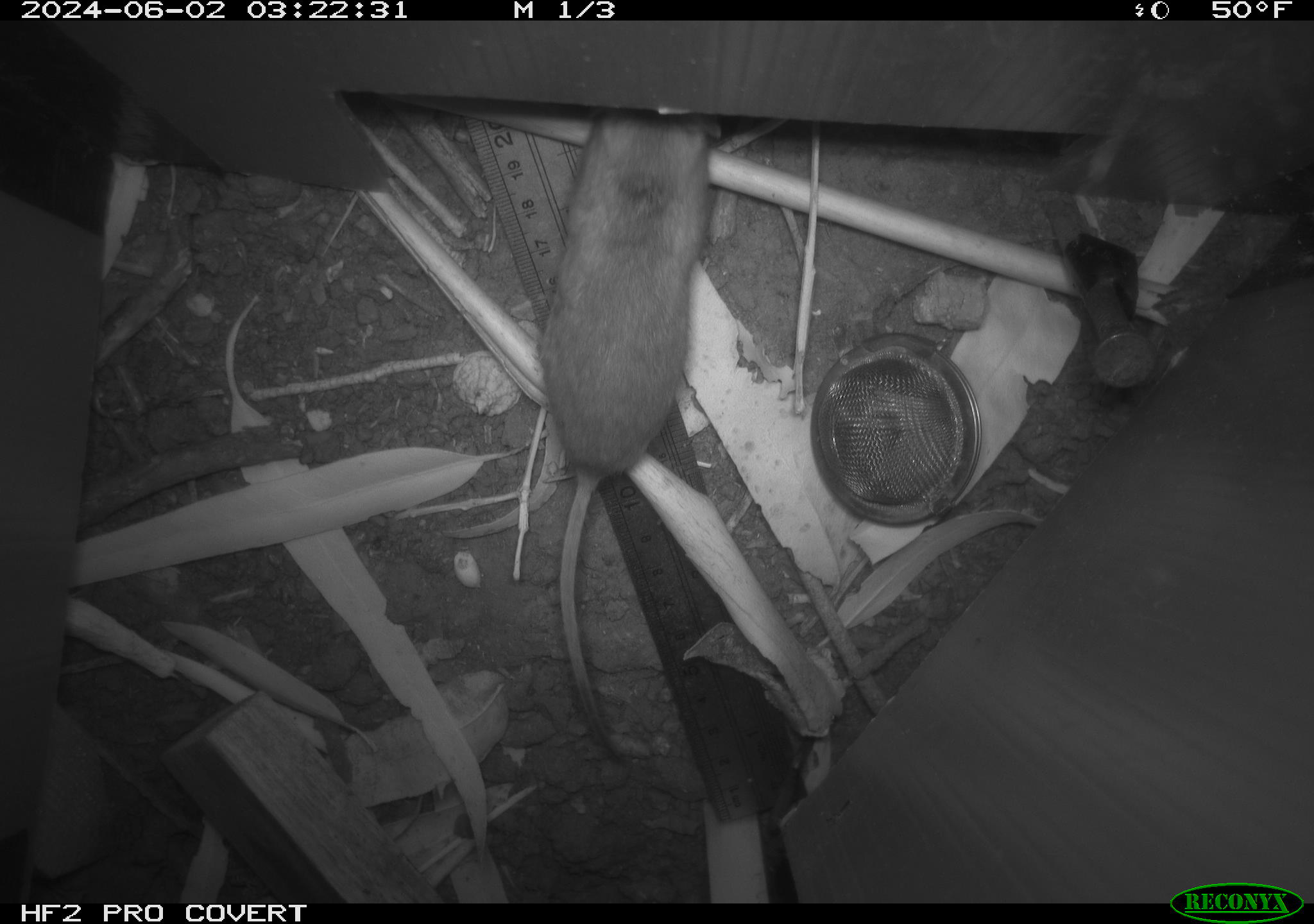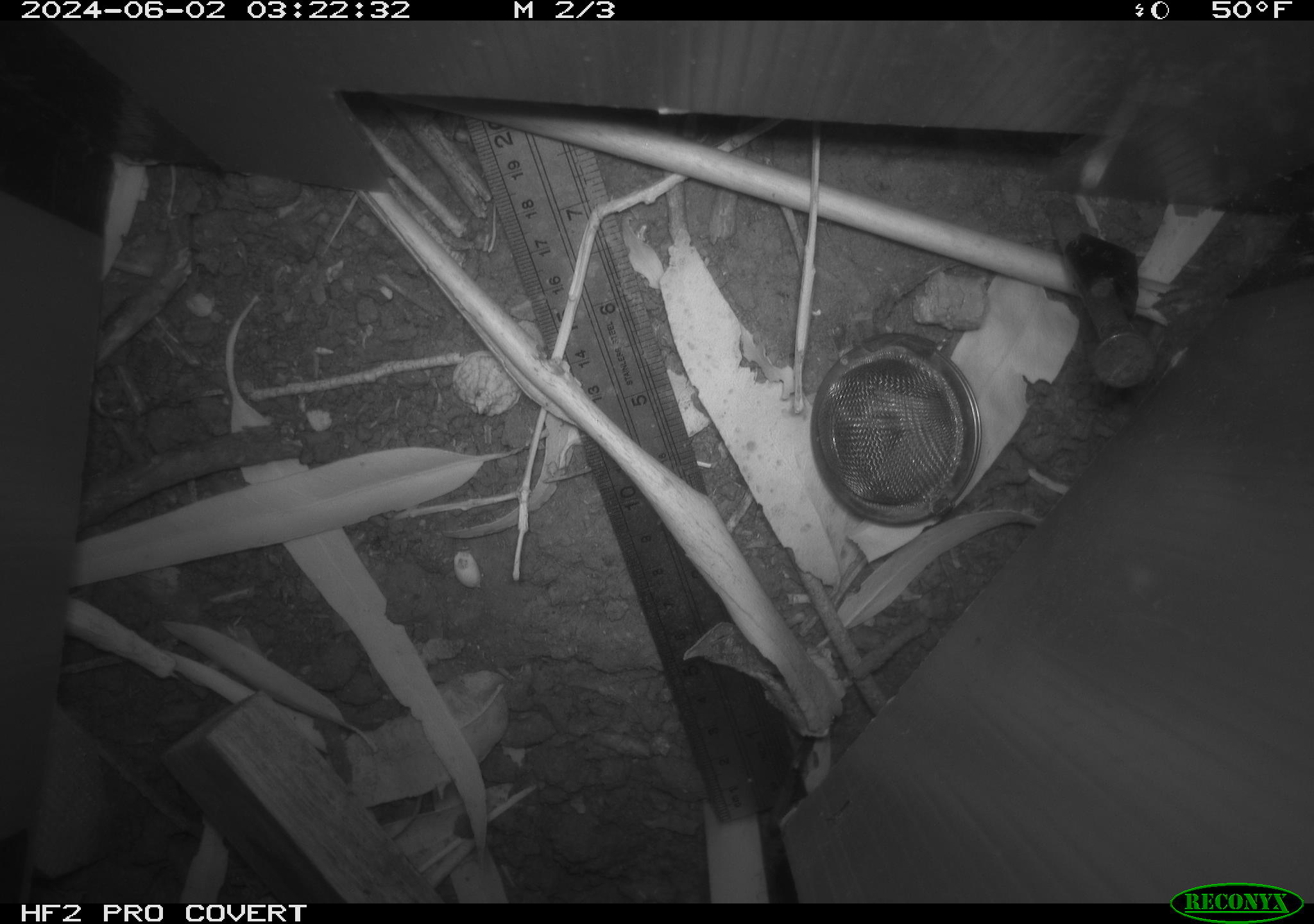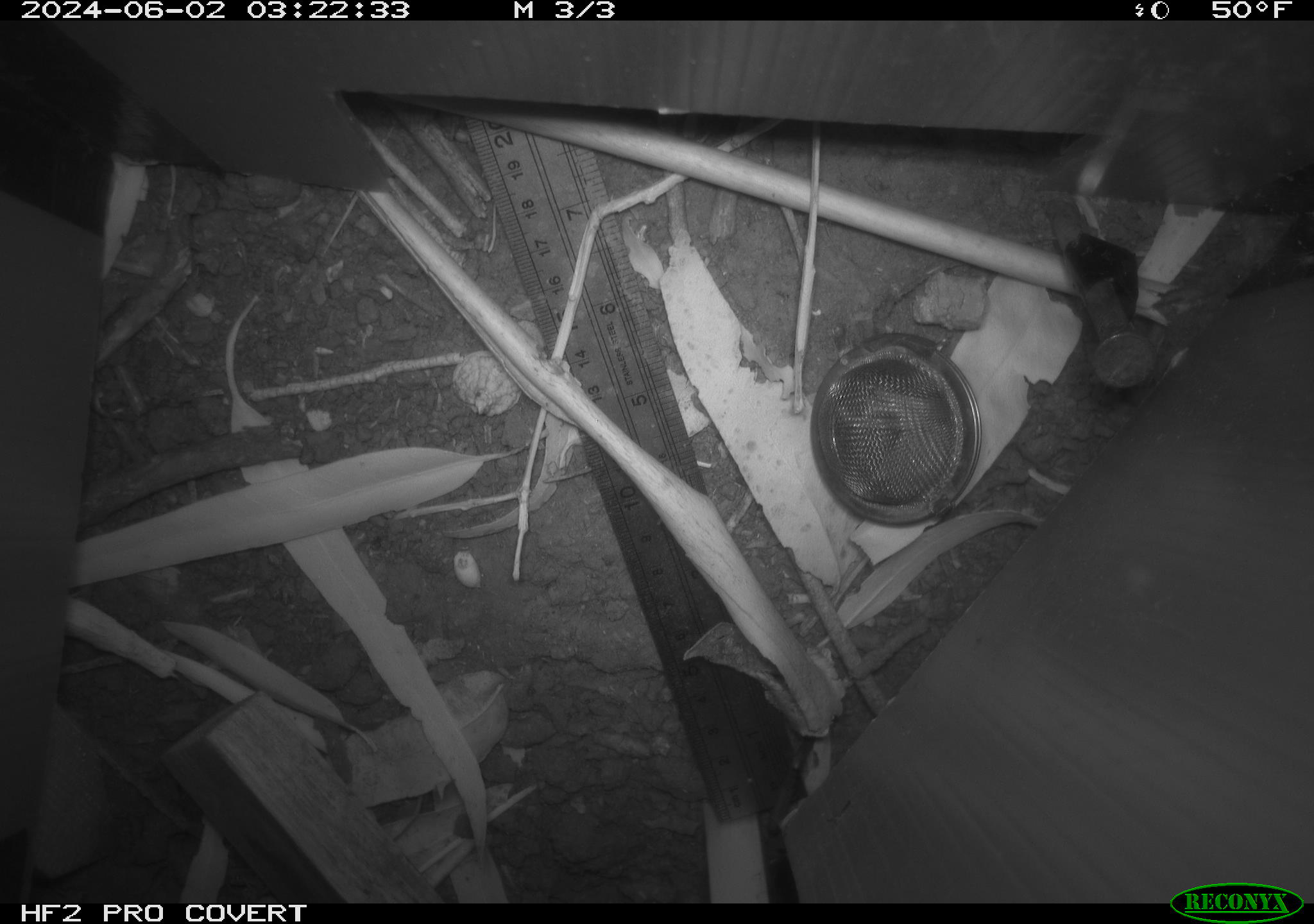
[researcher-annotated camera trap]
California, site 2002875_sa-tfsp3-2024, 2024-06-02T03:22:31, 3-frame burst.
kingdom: Animalia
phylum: Chordata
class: Mammalia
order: Rodentia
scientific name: Rodentia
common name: mouse species